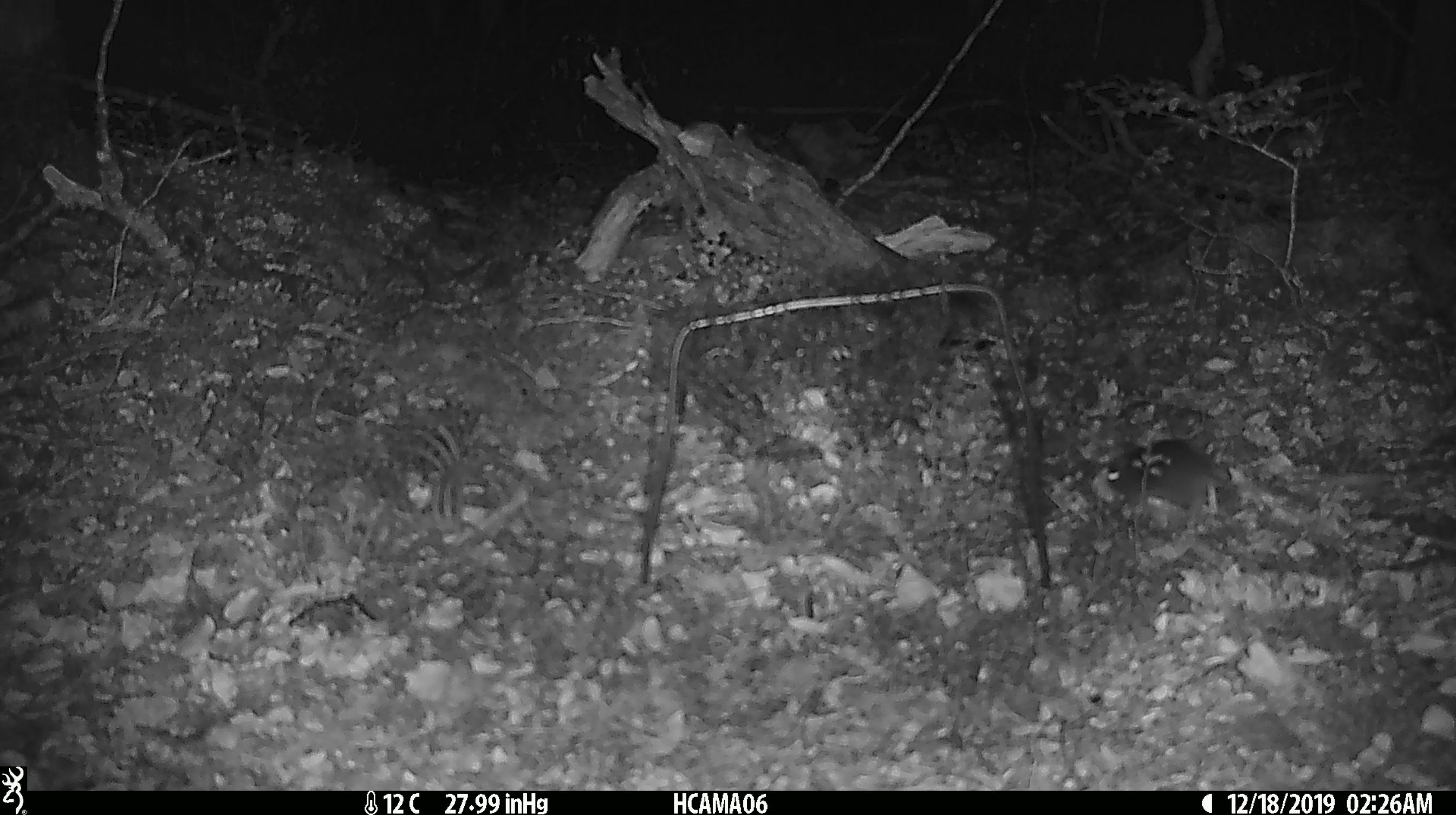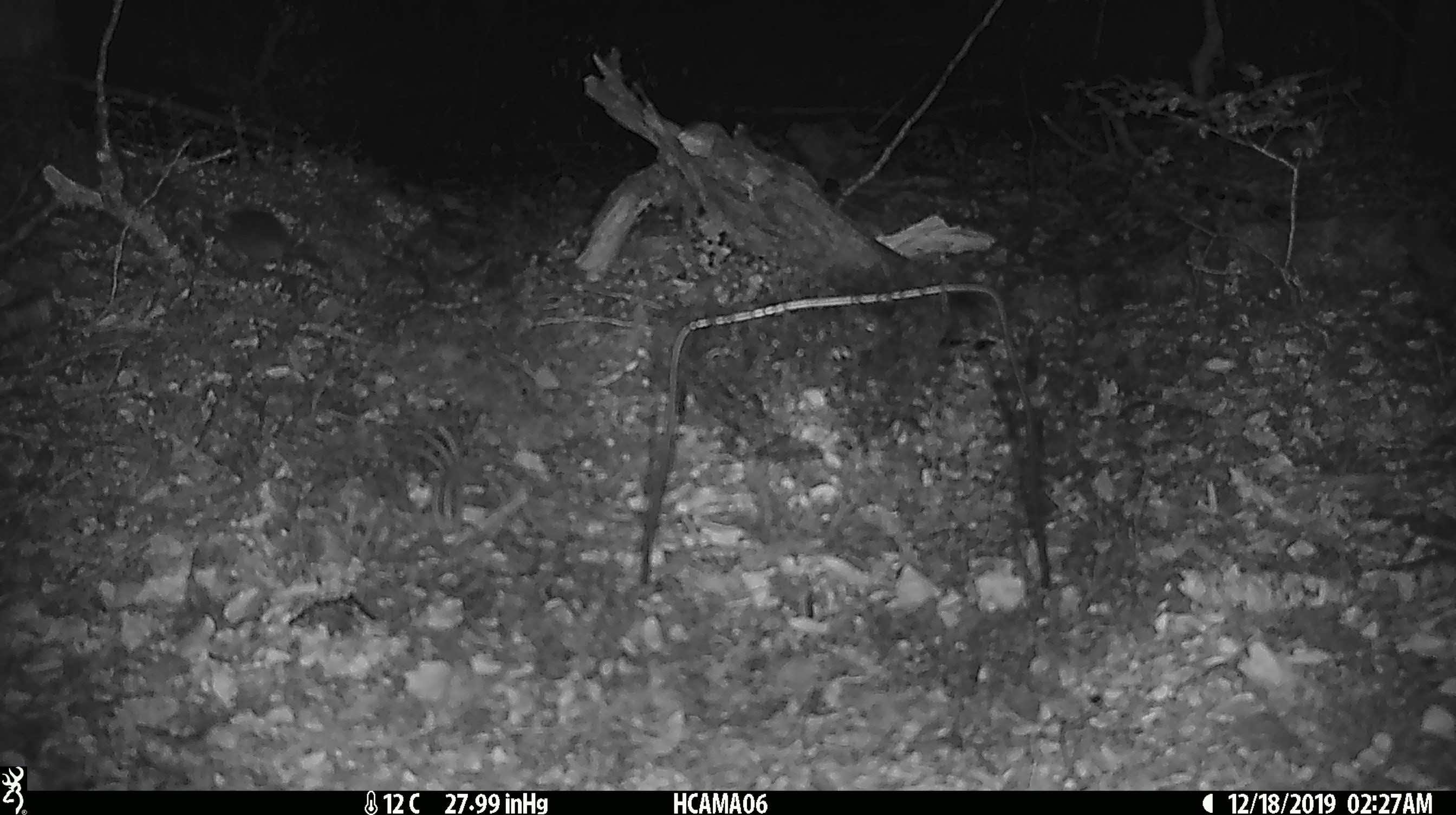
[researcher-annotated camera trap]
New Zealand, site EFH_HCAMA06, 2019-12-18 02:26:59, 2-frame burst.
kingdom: Animalia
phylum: Chordata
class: Mammalia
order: Rodentia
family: Muridae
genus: Mus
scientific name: Mus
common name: mouse